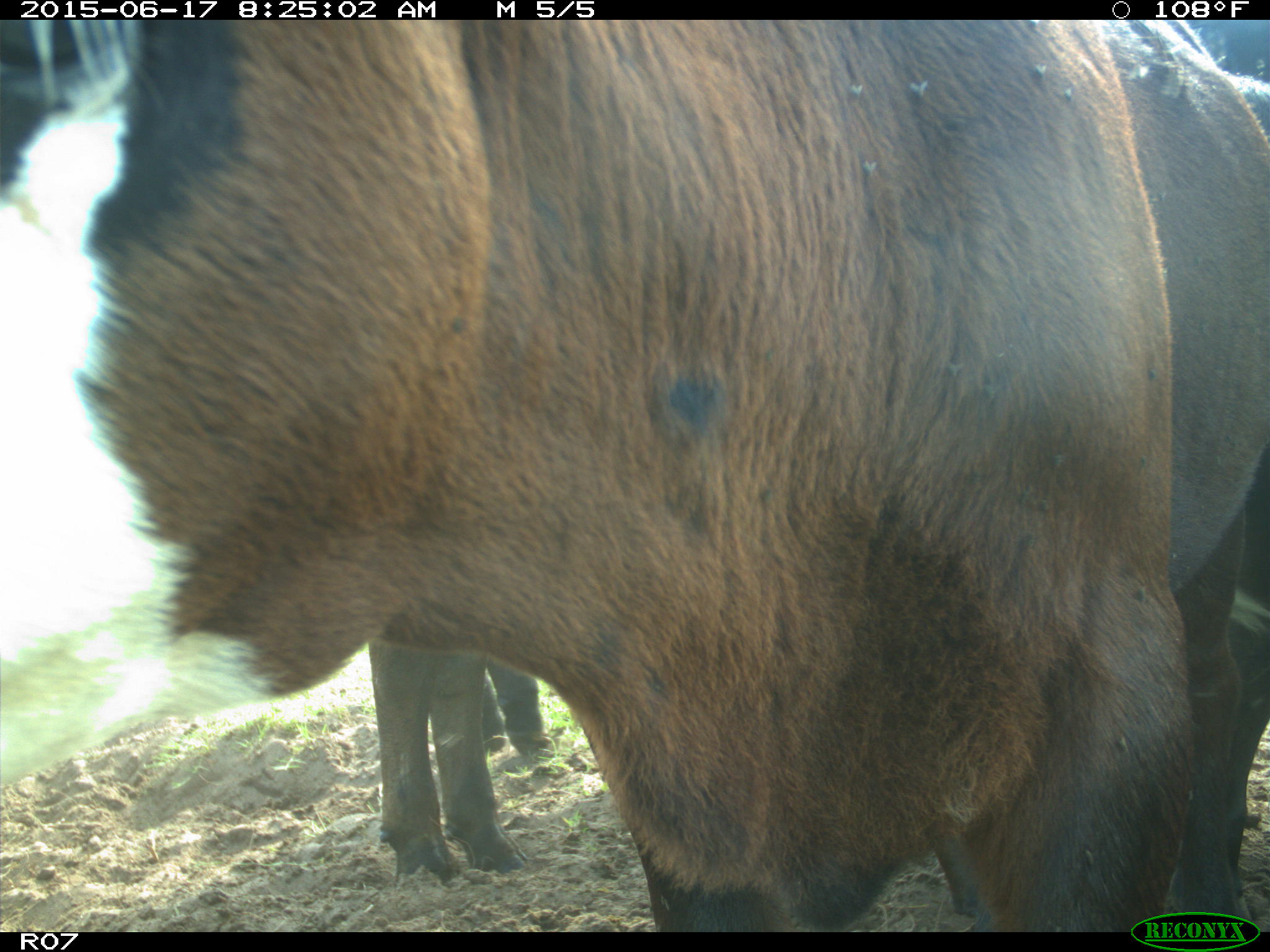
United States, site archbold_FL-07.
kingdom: Animalia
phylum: Chordata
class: Mammalia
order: Artiodactyla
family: Bovidae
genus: Bos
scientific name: Bos taurus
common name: domestic cow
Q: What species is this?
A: Bos taurus (domestic cow).